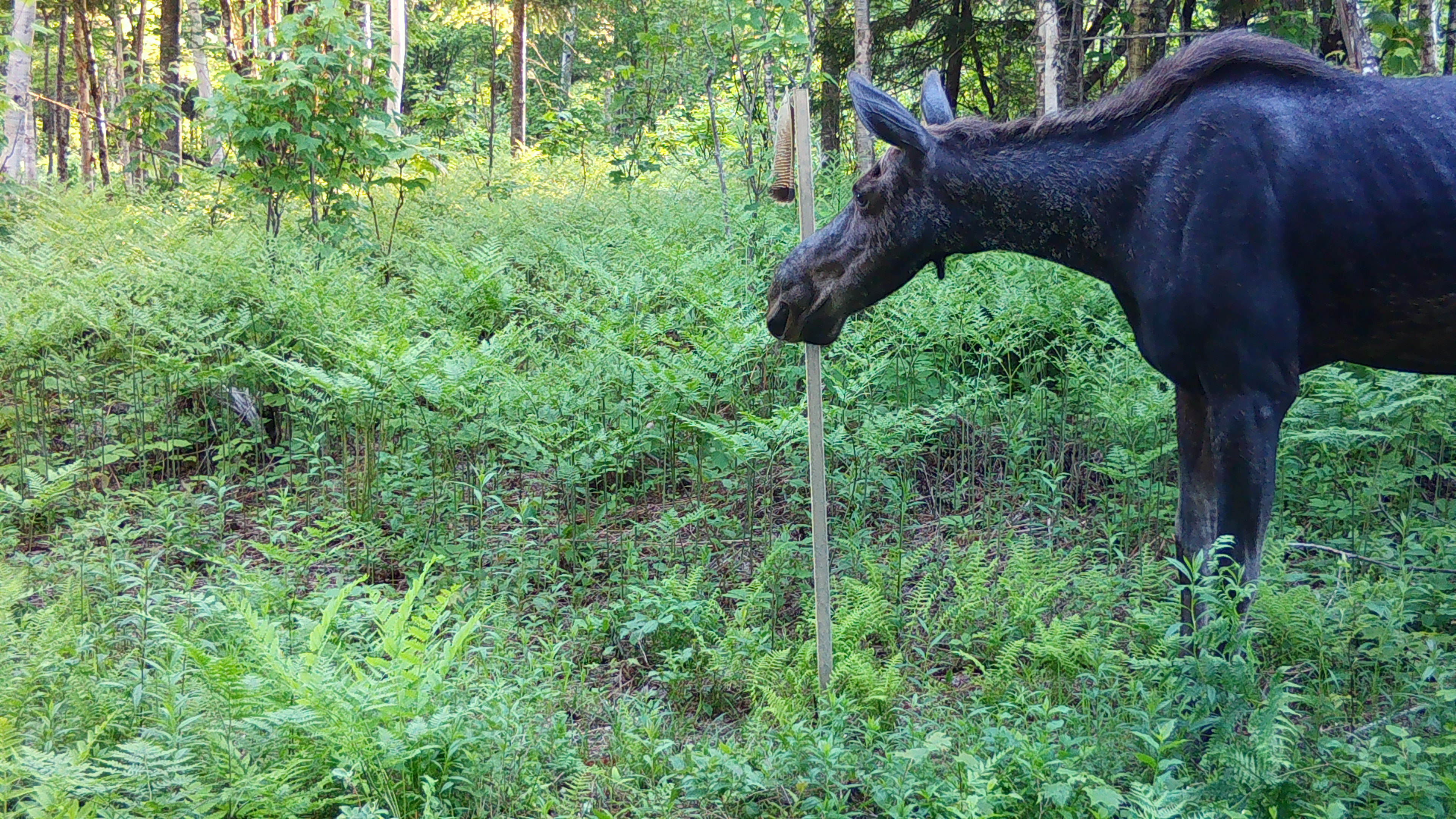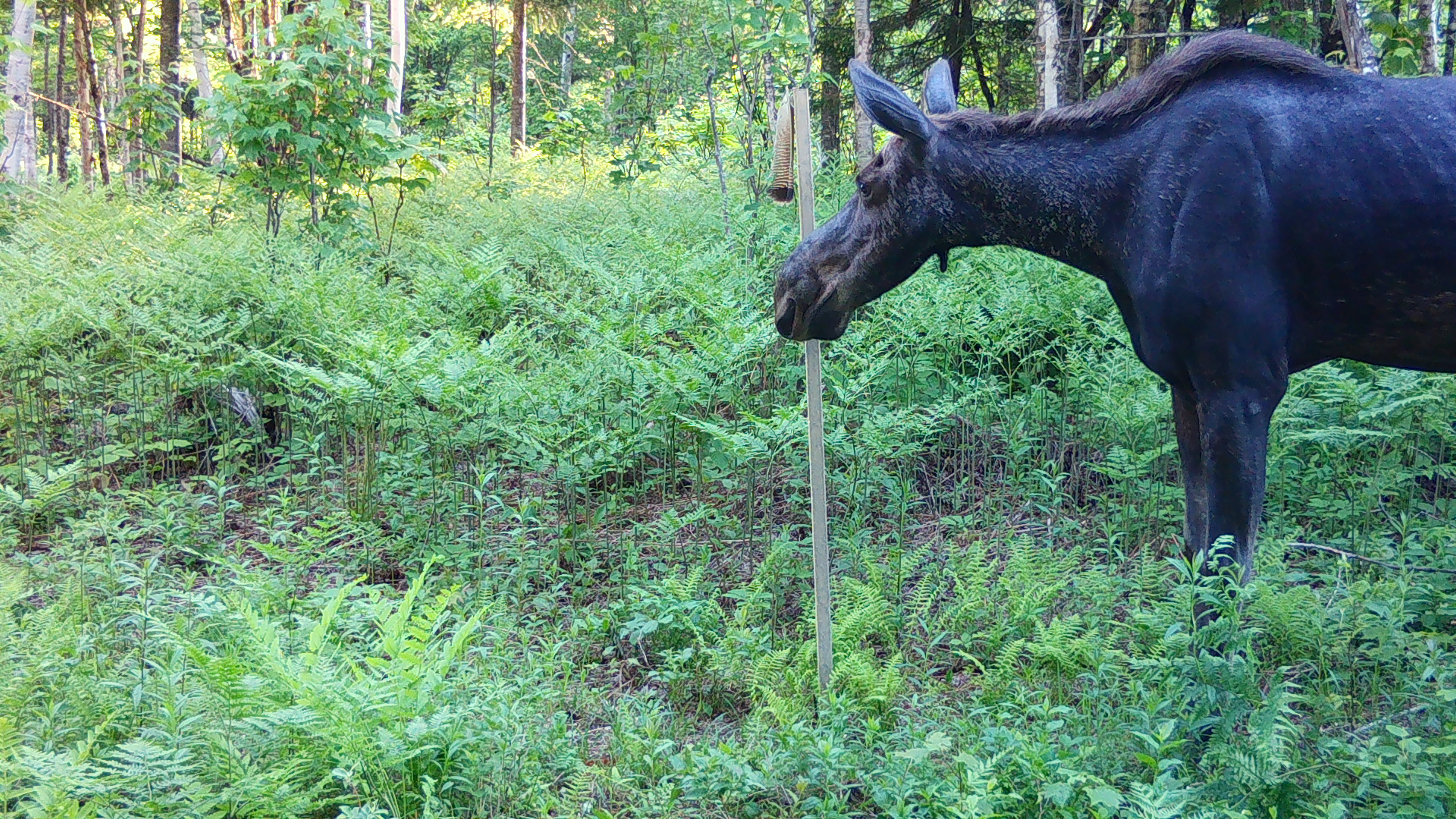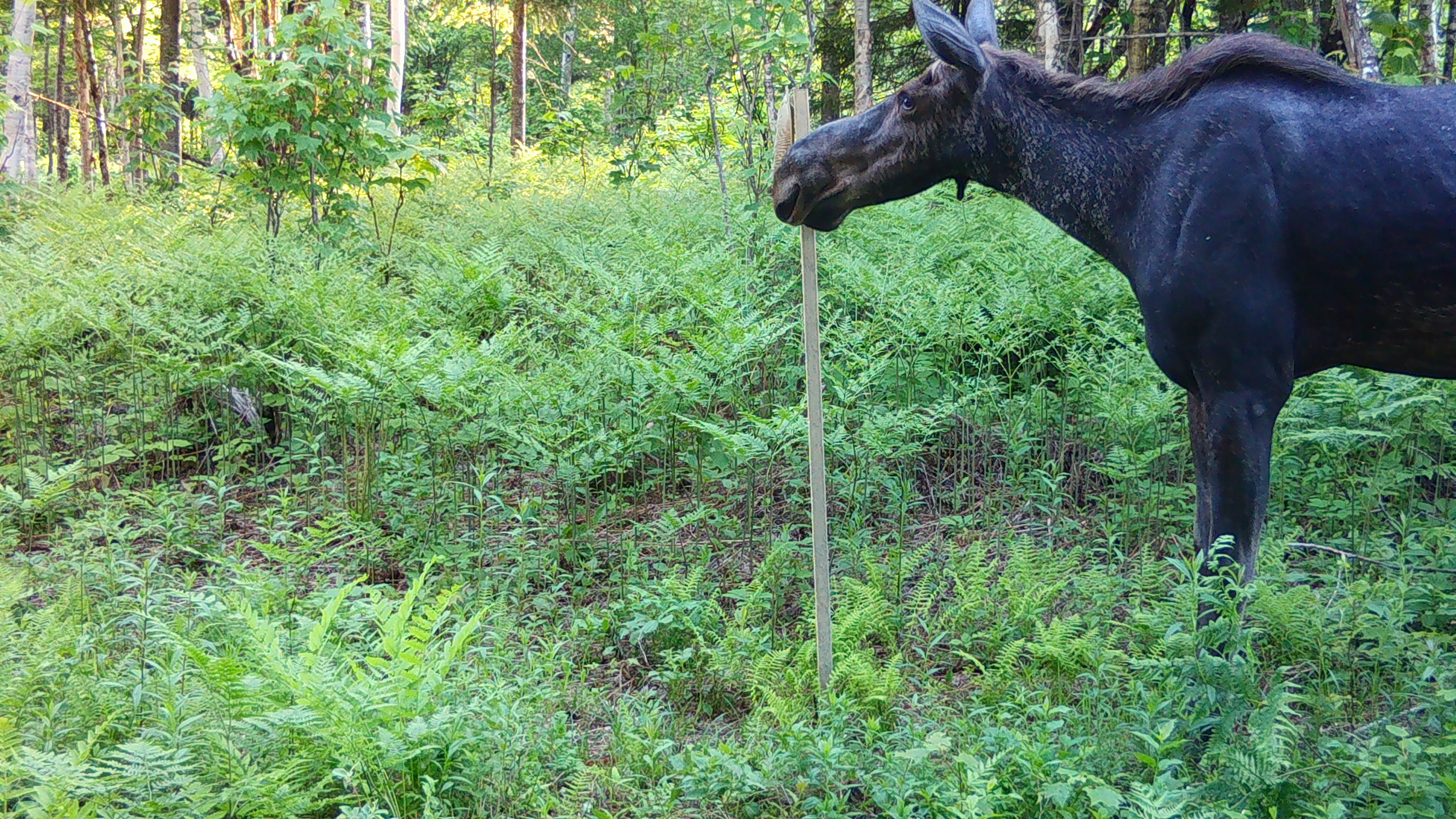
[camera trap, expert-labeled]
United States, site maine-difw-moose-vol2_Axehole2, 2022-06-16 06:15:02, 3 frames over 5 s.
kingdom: Animalia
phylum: Chordata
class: Mammalia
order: Artiodactyla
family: Cervidae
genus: Alces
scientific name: Alces alces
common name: moose